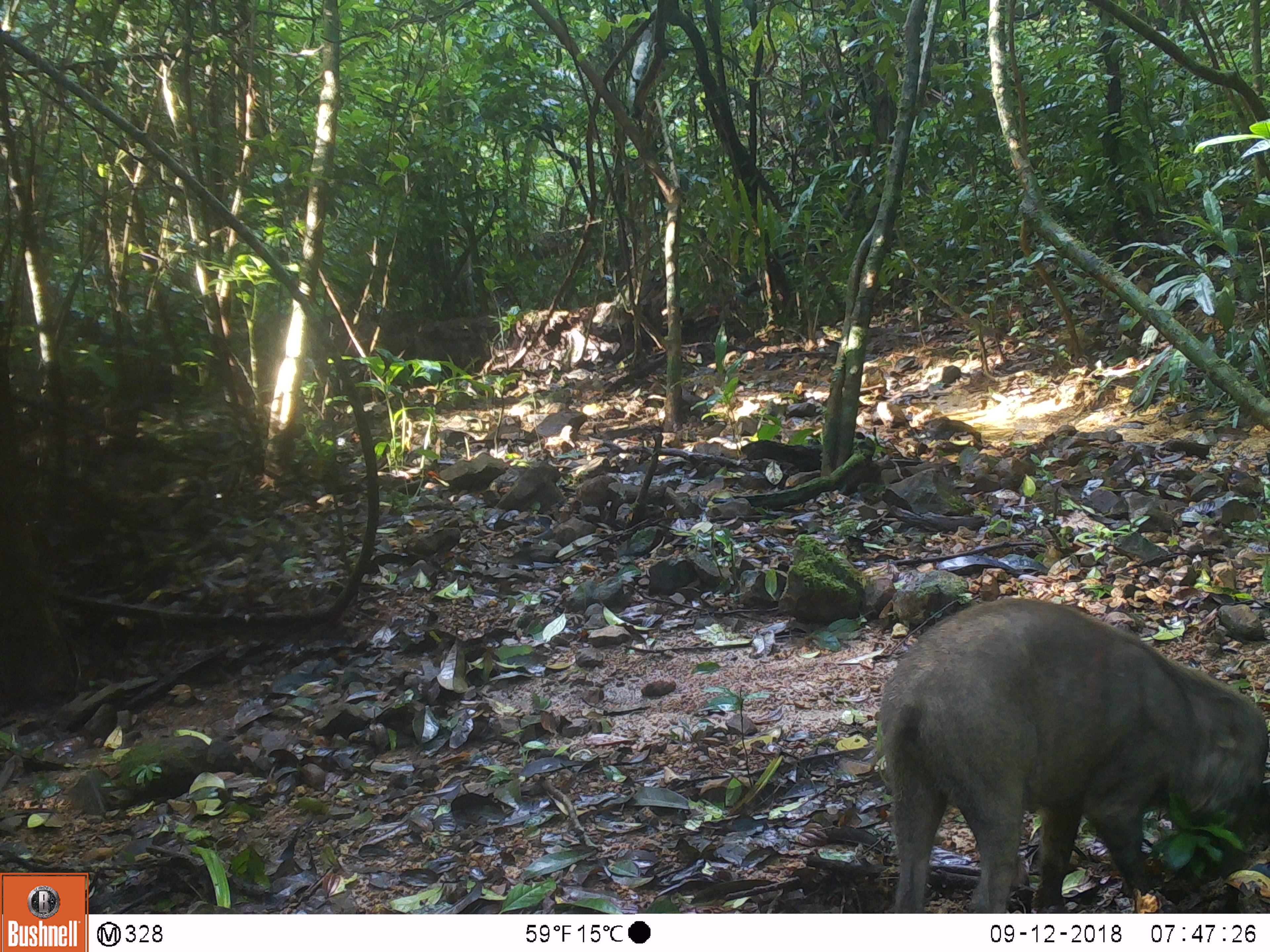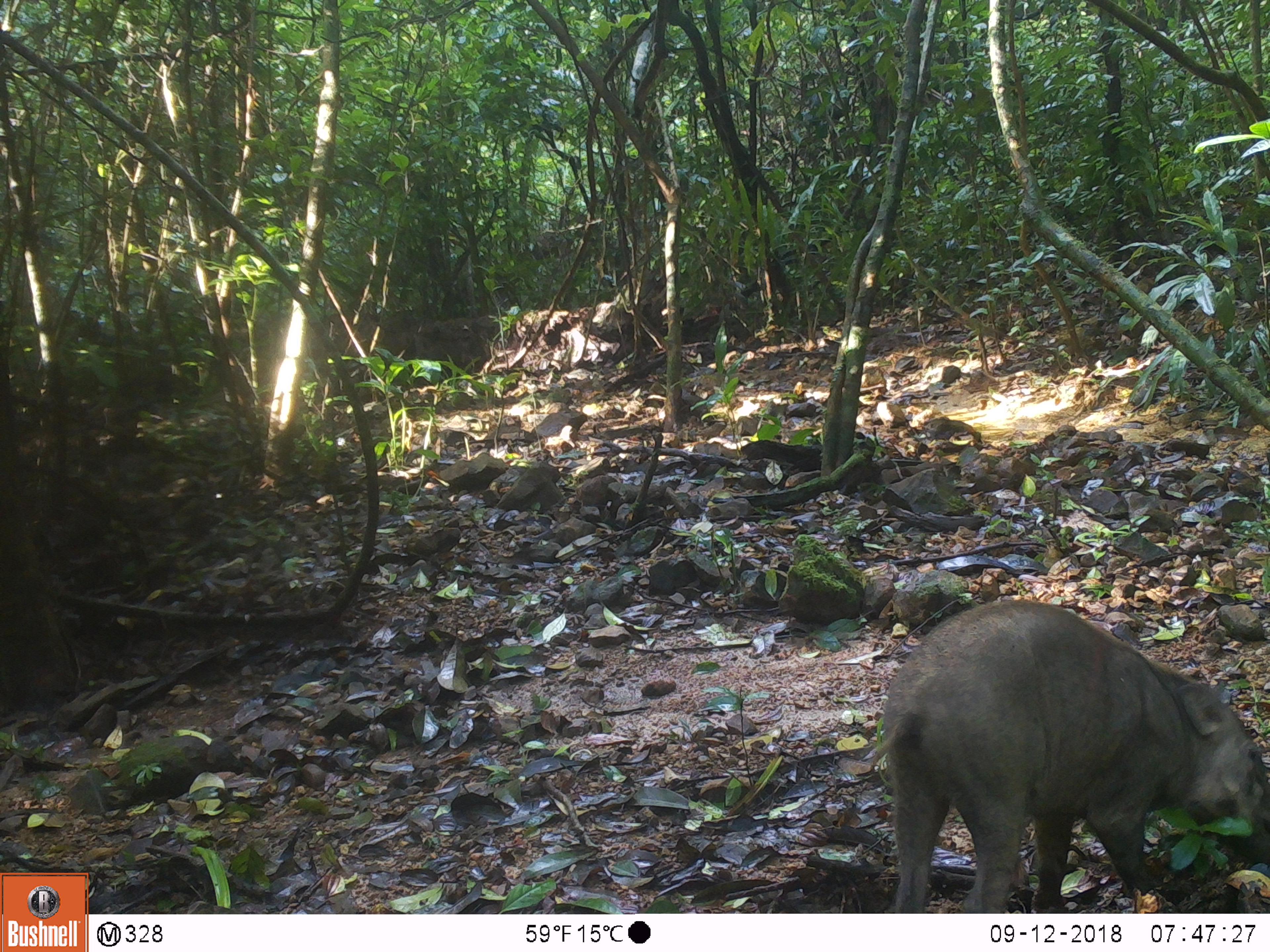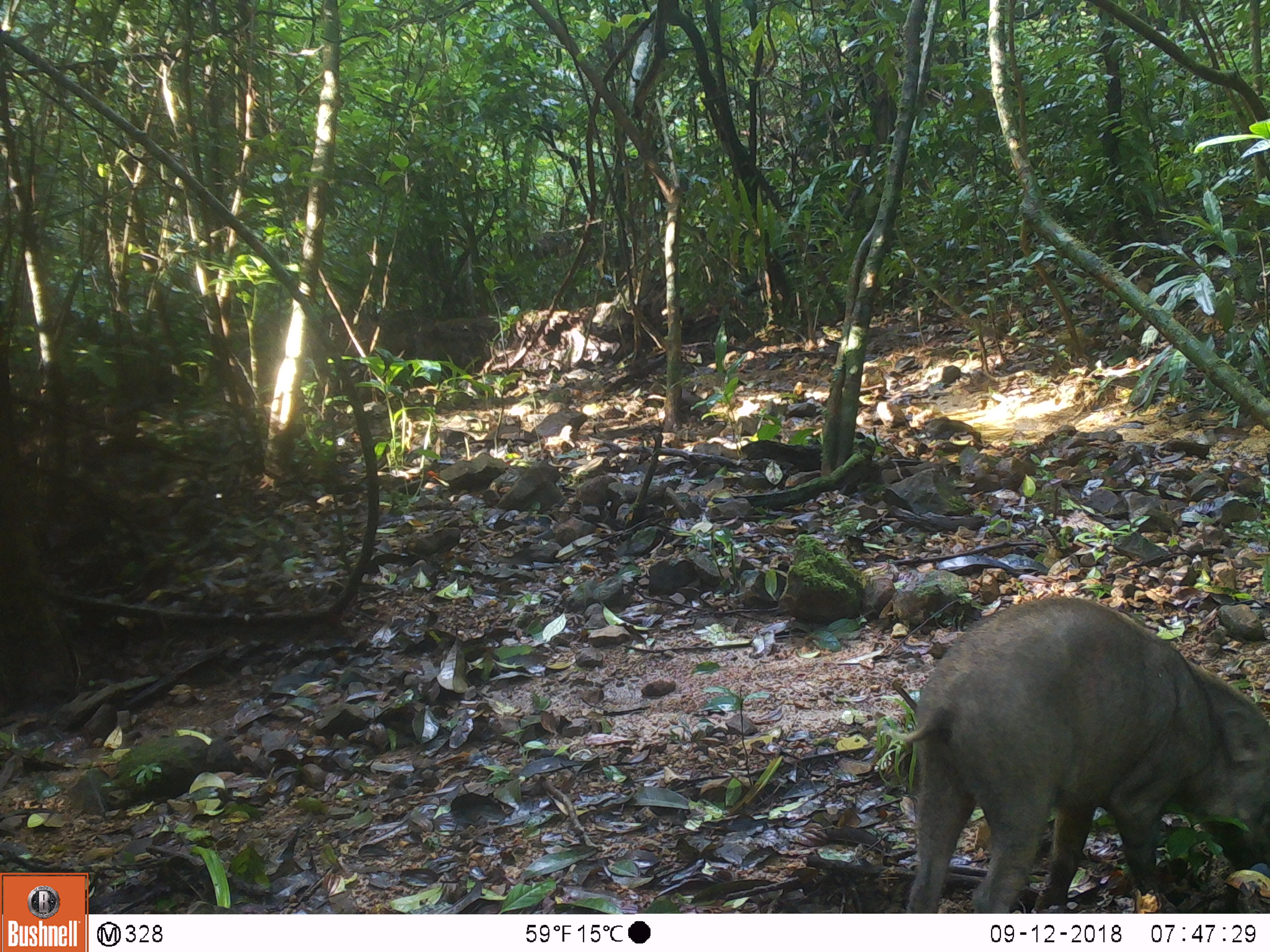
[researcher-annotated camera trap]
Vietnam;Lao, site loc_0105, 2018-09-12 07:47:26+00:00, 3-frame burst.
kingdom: Animalia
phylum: Chordata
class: Mammalia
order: Artiodactyla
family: Suidae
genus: Sus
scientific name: Sus scrofa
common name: eurasian wild pig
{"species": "eurasian wild pig (Sus scrofa)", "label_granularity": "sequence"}